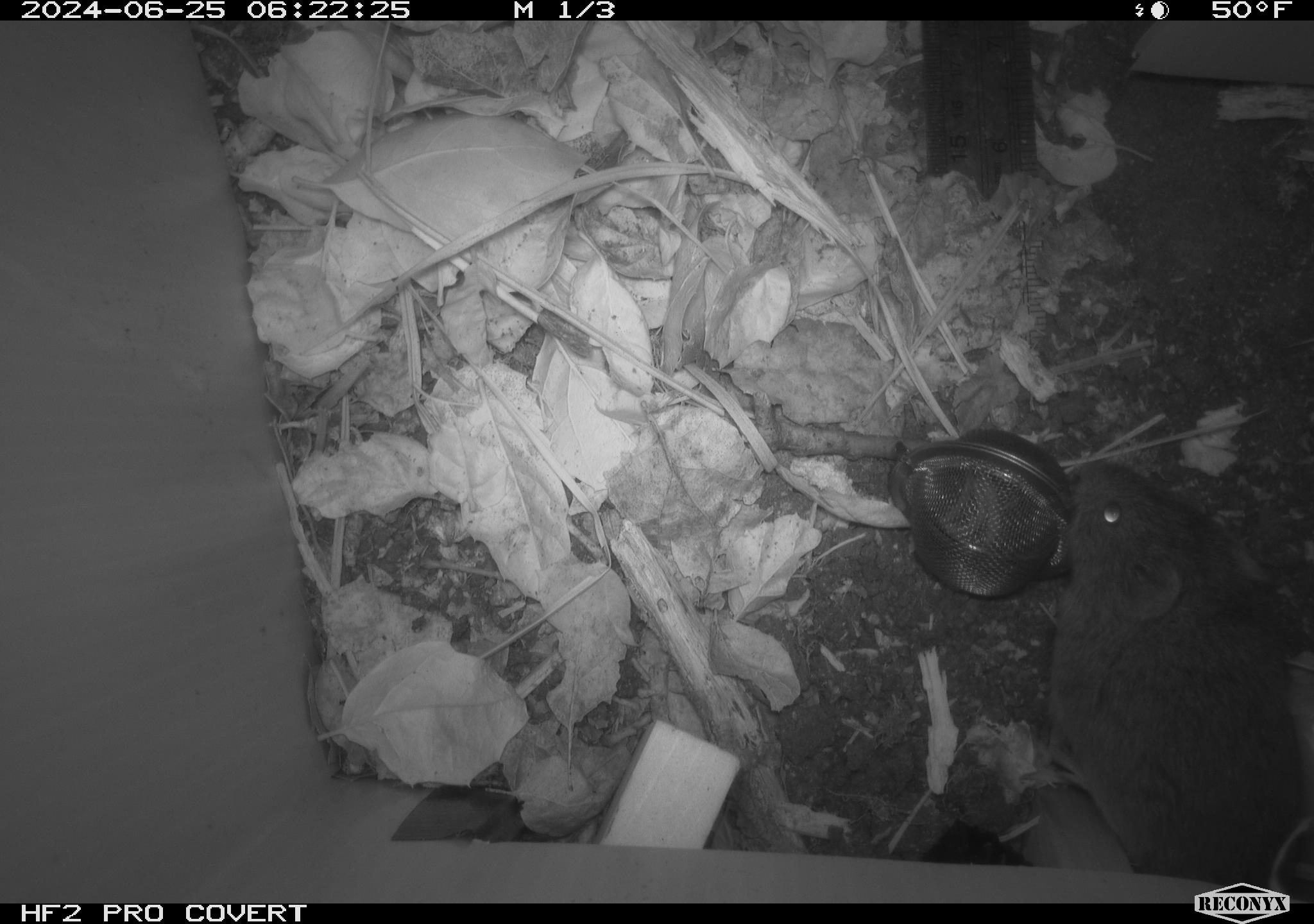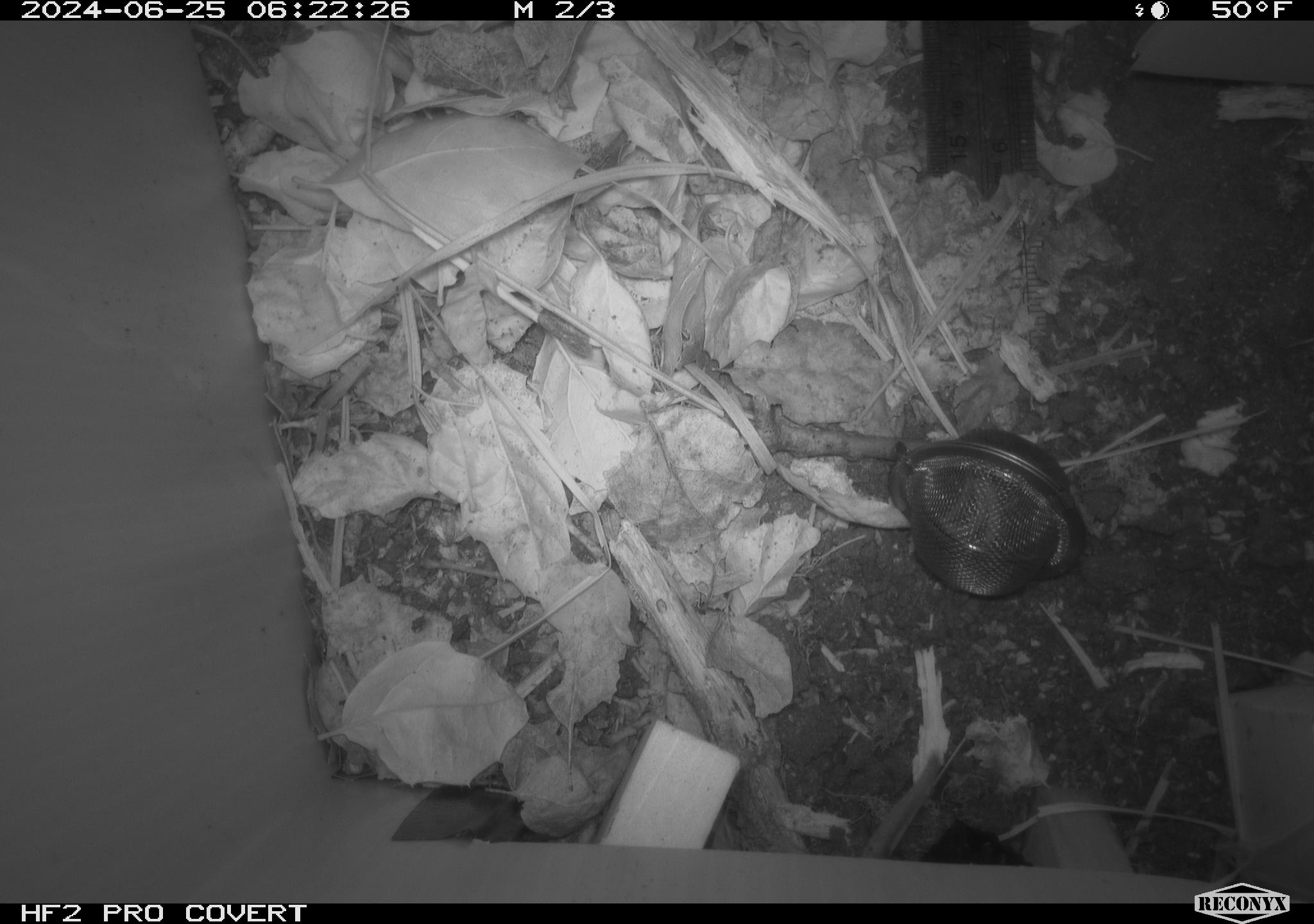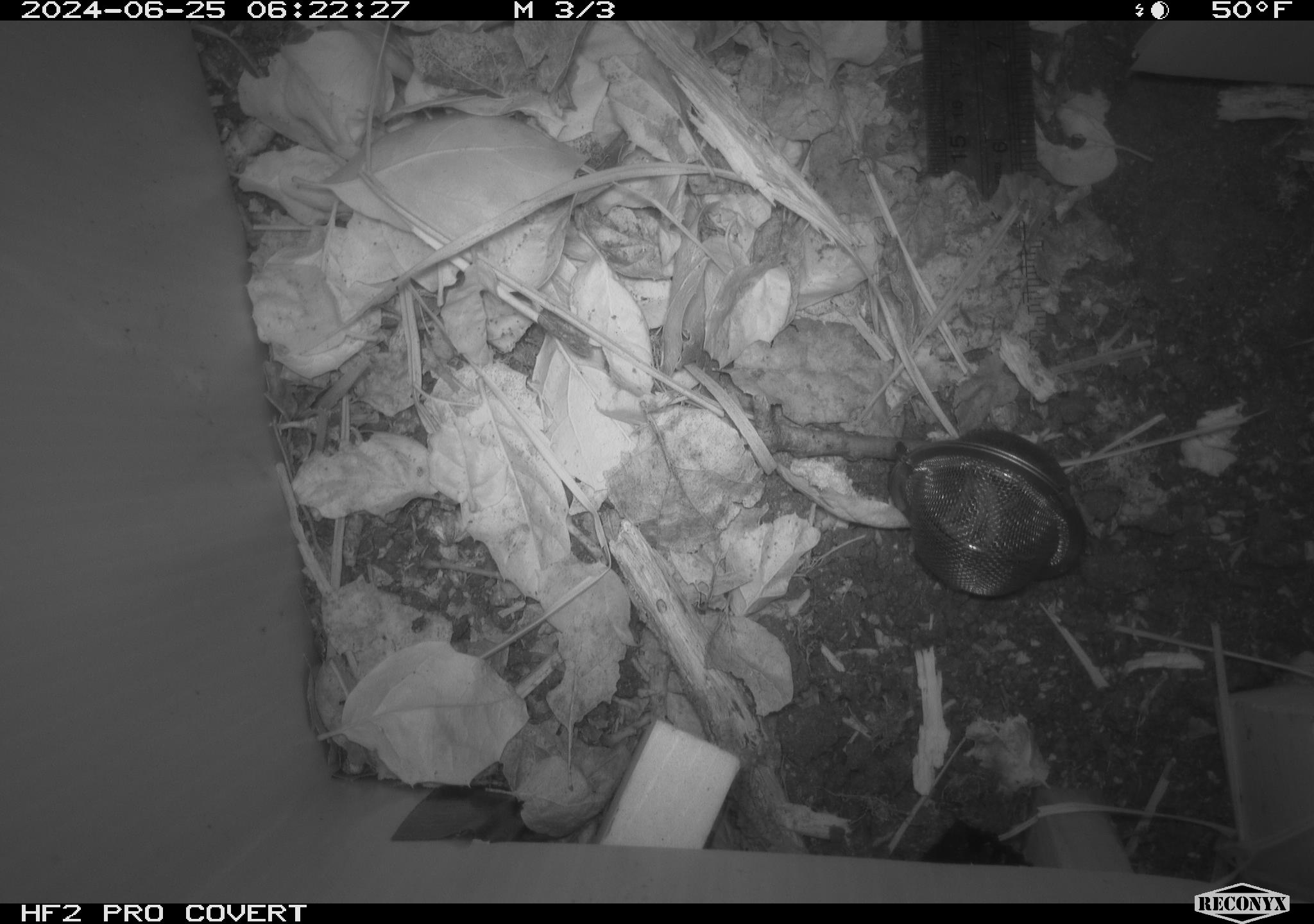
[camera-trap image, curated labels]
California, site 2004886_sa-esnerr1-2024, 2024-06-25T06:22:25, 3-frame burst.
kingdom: Animalia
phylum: Chordata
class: Mammalia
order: Rodentia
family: Cricetidae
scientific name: Cricetidae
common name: hamsters, voles, lemmings, and allies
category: cricetidae family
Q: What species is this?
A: Cricetidae family (hamsters, voles, lemmings, and allies) (Cricetidae).